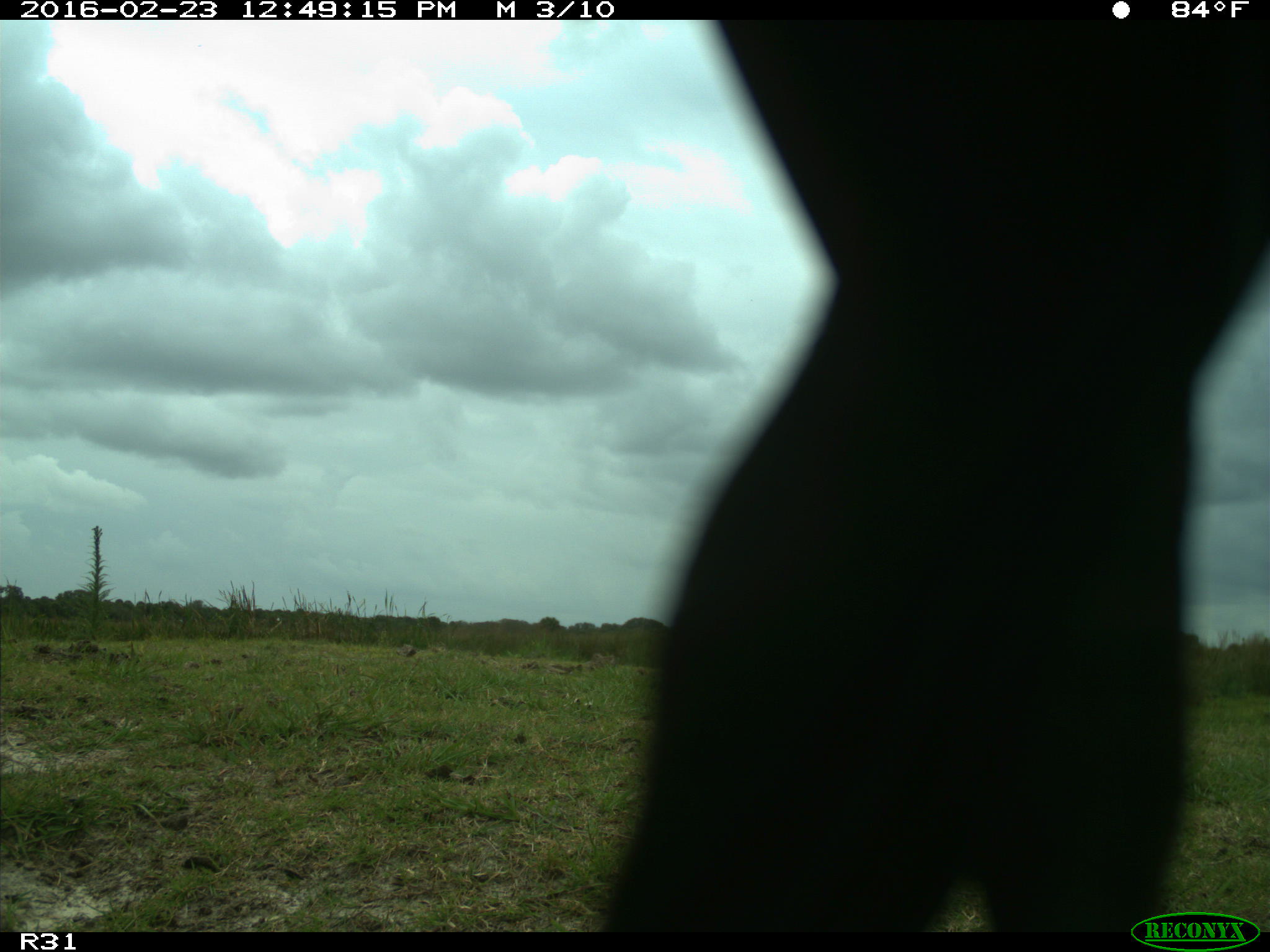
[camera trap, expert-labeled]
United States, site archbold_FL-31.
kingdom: Animalia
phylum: Chordata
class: Aves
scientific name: Aves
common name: birds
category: unidentified bird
Unidentified bird (birds) (Aves).